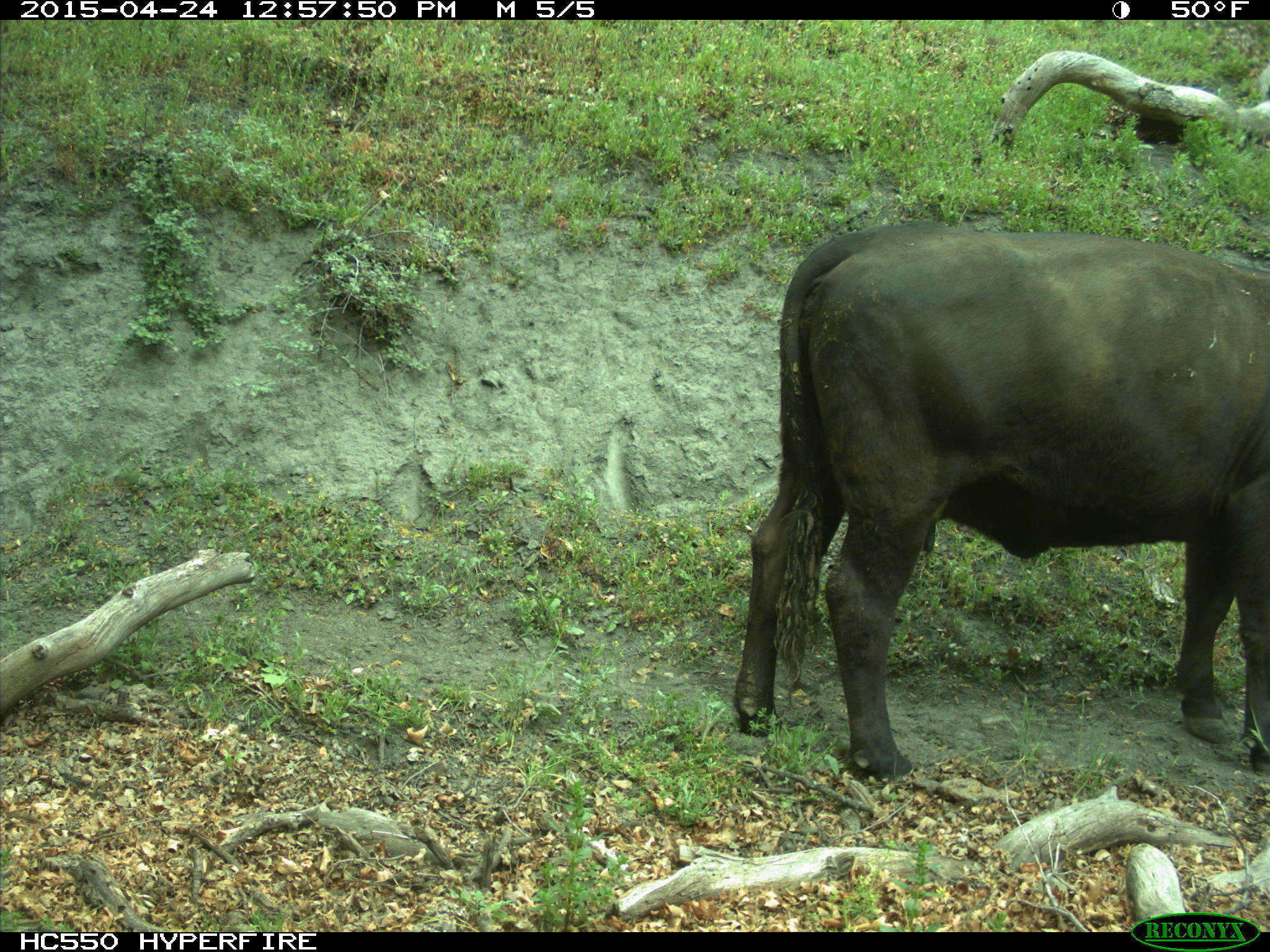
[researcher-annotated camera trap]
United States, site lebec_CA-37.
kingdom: Animalia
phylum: Chordata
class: Mammalia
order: Artiodactyla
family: Bovidae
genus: Bos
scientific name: Bos taurus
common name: domestic cow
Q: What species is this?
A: Bos taurus (domestic cow).